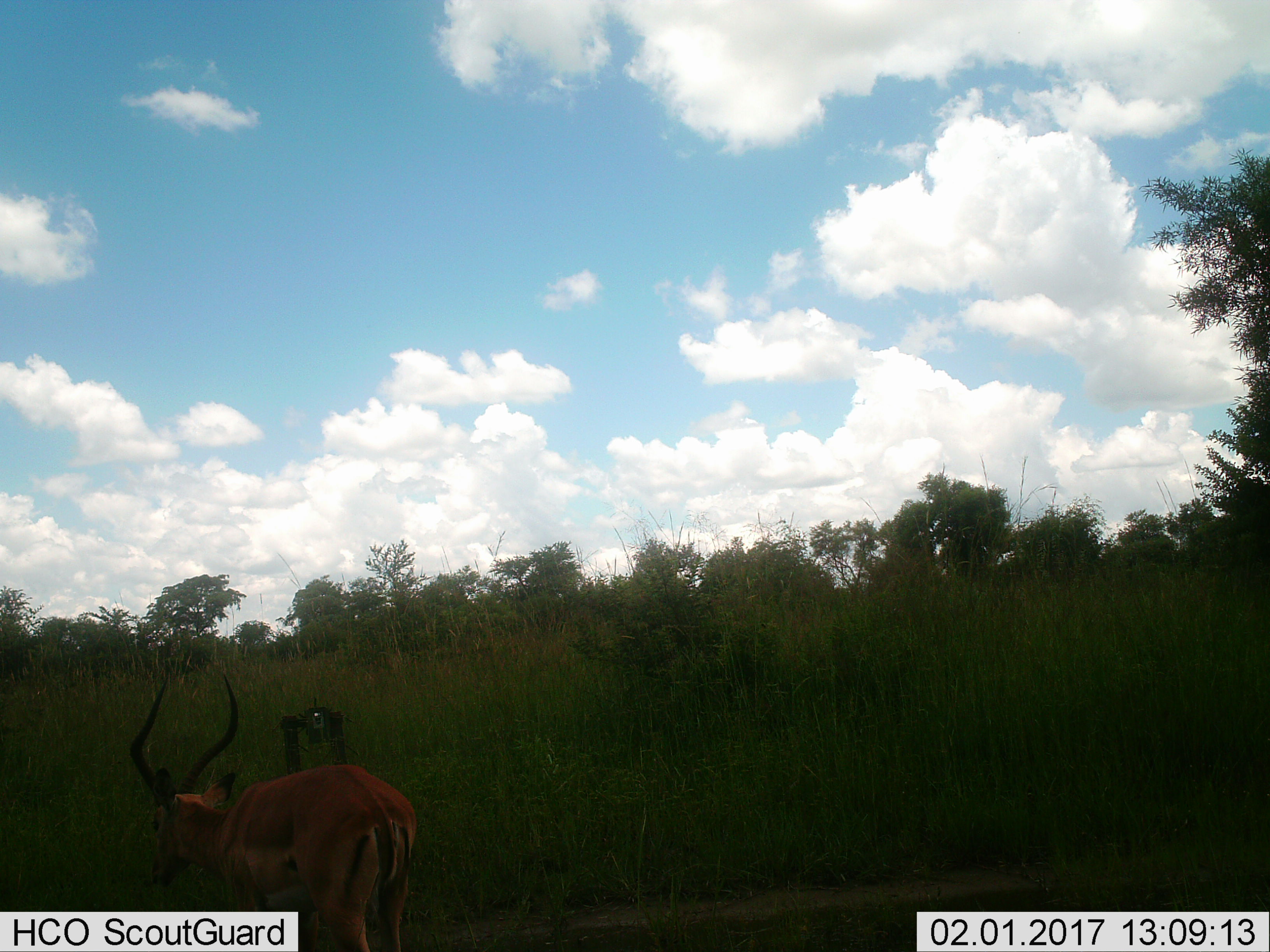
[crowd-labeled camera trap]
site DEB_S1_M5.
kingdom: Animalia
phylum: Chordata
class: Mammalia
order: Artiodactyla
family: Bovidae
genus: Aepyceros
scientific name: Aepyceros melampus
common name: impala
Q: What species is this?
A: Impala (Aepyceros melampus).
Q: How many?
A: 1.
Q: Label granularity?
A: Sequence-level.